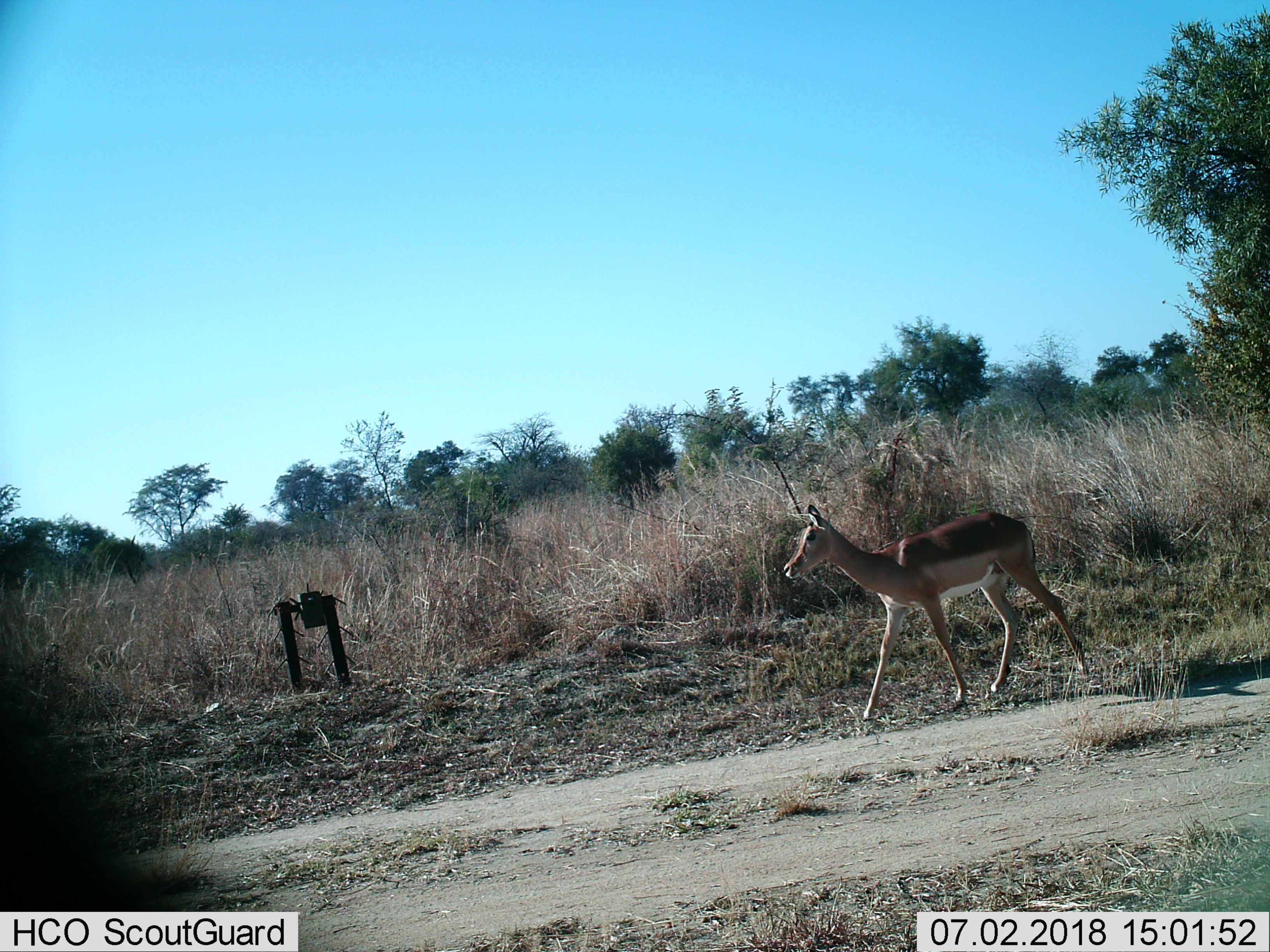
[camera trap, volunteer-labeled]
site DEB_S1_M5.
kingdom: Animalia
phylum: Chordata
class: Mammalia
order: Artiodactyla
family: Bovidae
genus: Aepyceros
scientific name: Aepyceros melampus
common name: impala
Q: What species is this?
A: Impala (Aepyceros melampus).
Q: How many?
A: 1.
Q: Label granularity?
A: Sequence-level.